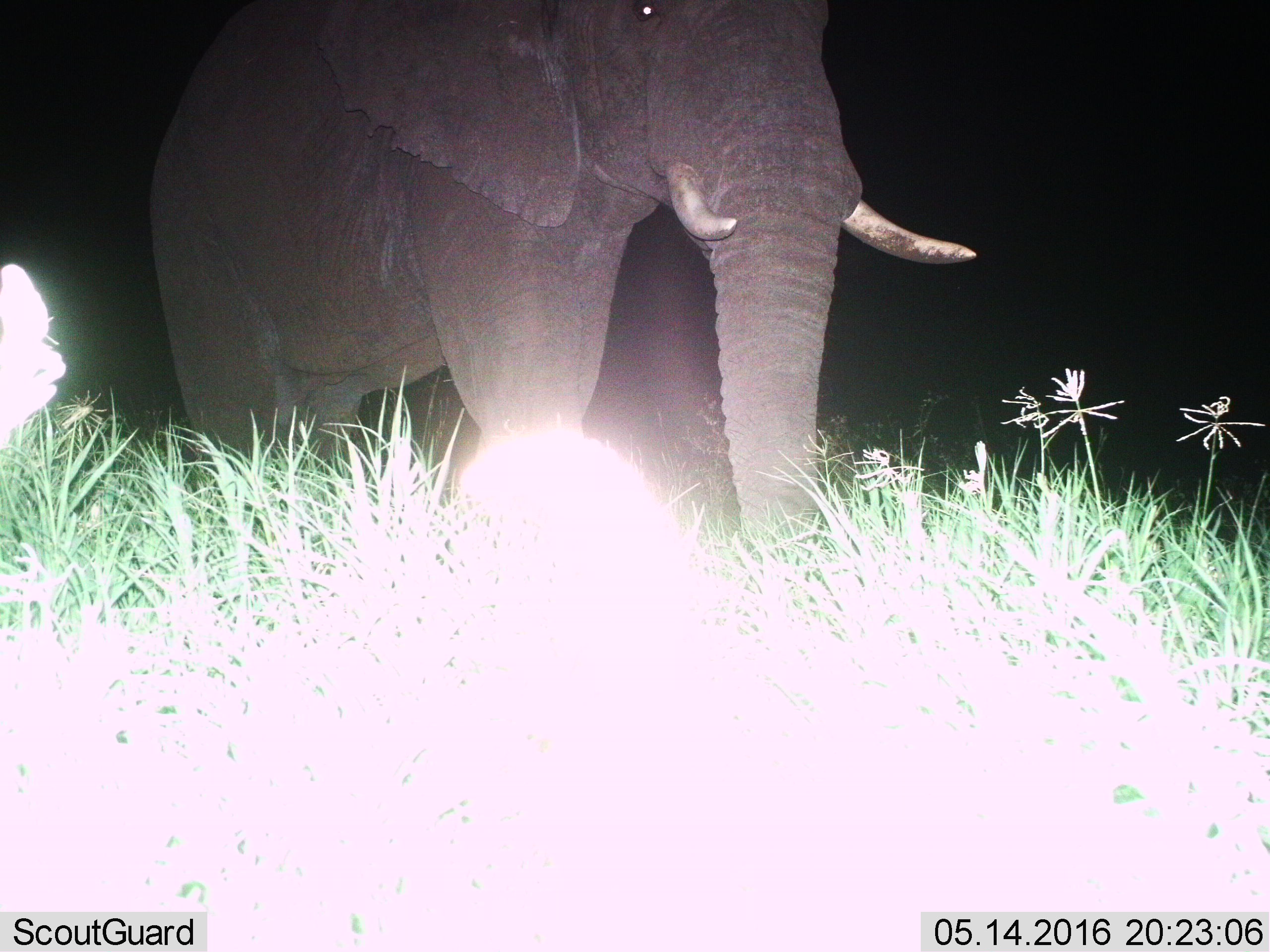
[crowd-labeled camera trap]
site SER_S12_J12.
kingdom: Animalia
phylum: Chordata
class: Mammalia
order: Proboscidea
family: Elephantidae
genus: Loxodonta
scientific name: Loxodonta africana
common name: african bush elephant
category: elephant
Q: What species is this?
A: Elephant (african bush elephant) (Loxodonta africana).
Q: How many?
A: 1.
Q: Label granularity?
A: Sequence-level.